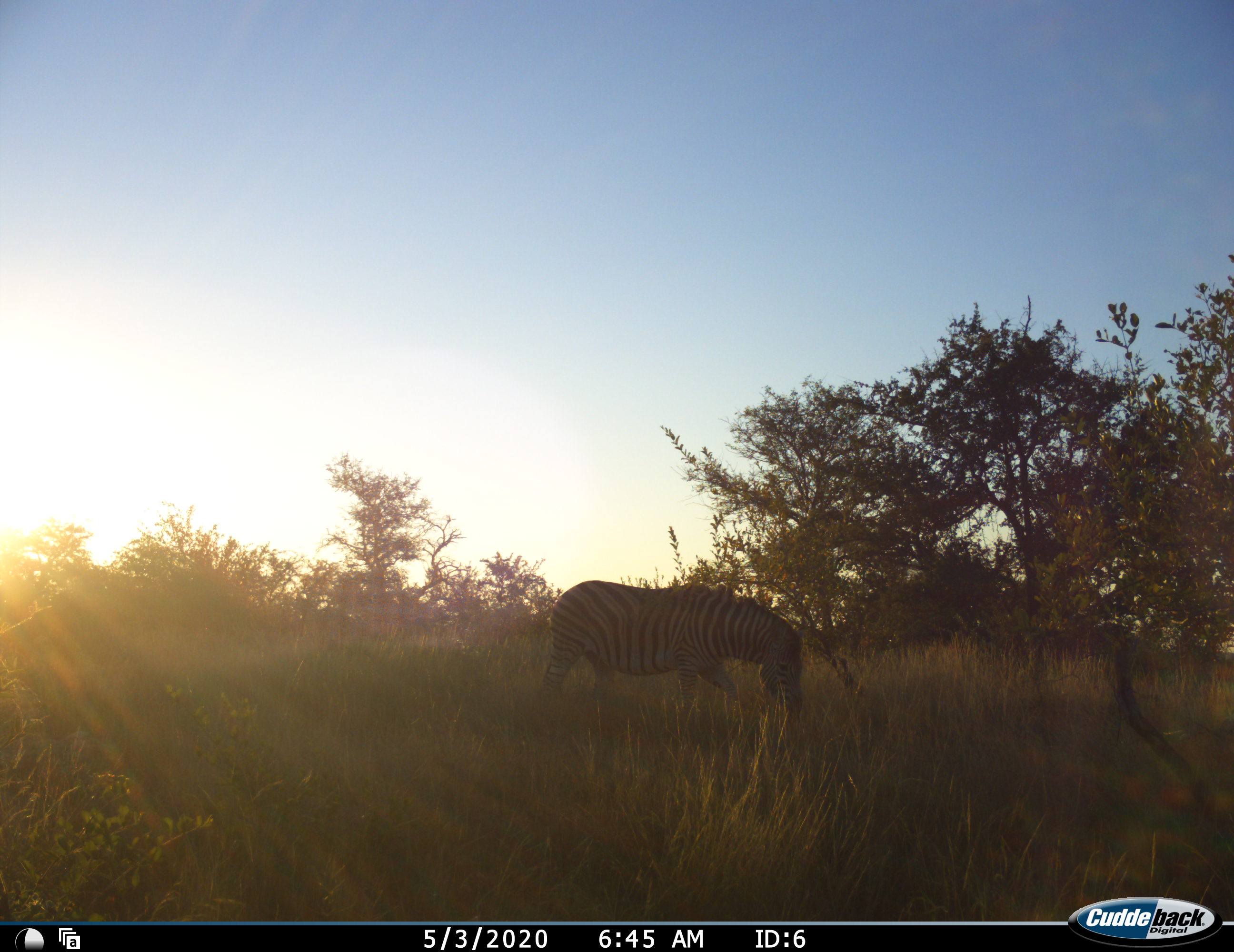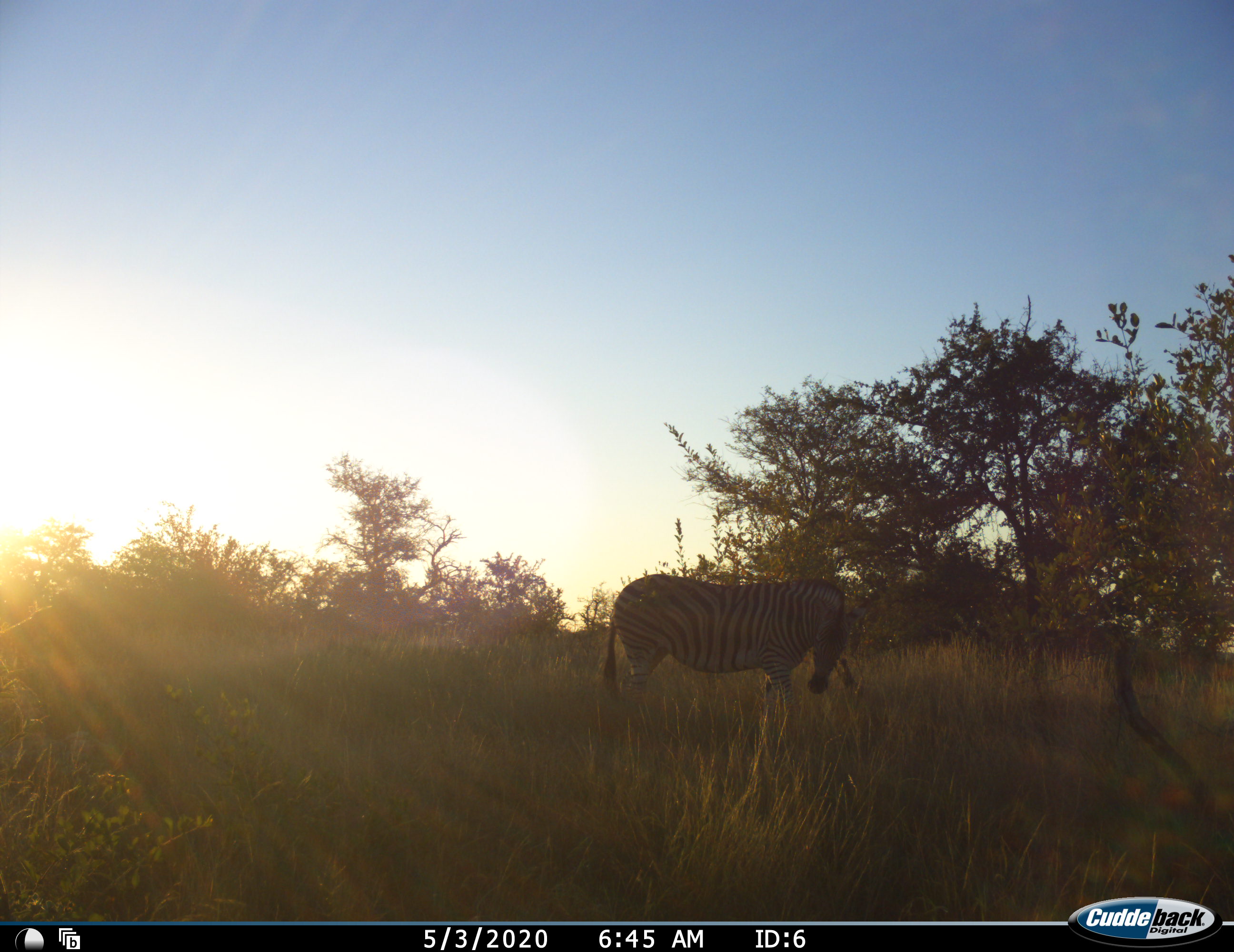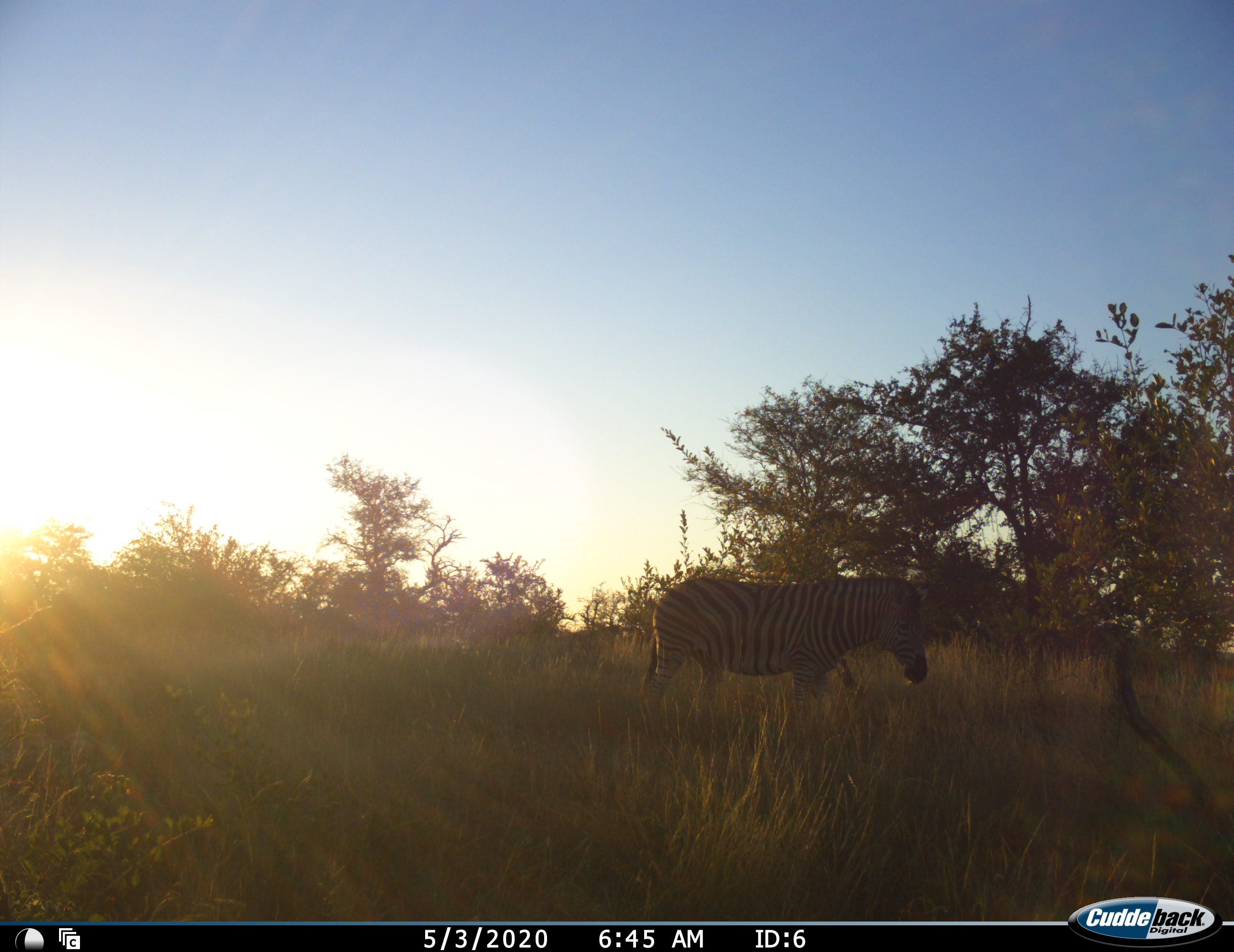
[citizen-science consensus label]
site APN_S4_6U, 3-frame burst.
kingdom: Animalia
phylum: Chordata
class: Mammalia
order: Perissodactyla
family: Equidae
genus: Equus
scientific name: Equus quagga burchellii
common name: burchell's zebra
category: zebraburchells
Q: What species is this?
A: Zebraburchells (burchell's zebra) (Equus quagga burchellii).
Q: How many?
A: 1.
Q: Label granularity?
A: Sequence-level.